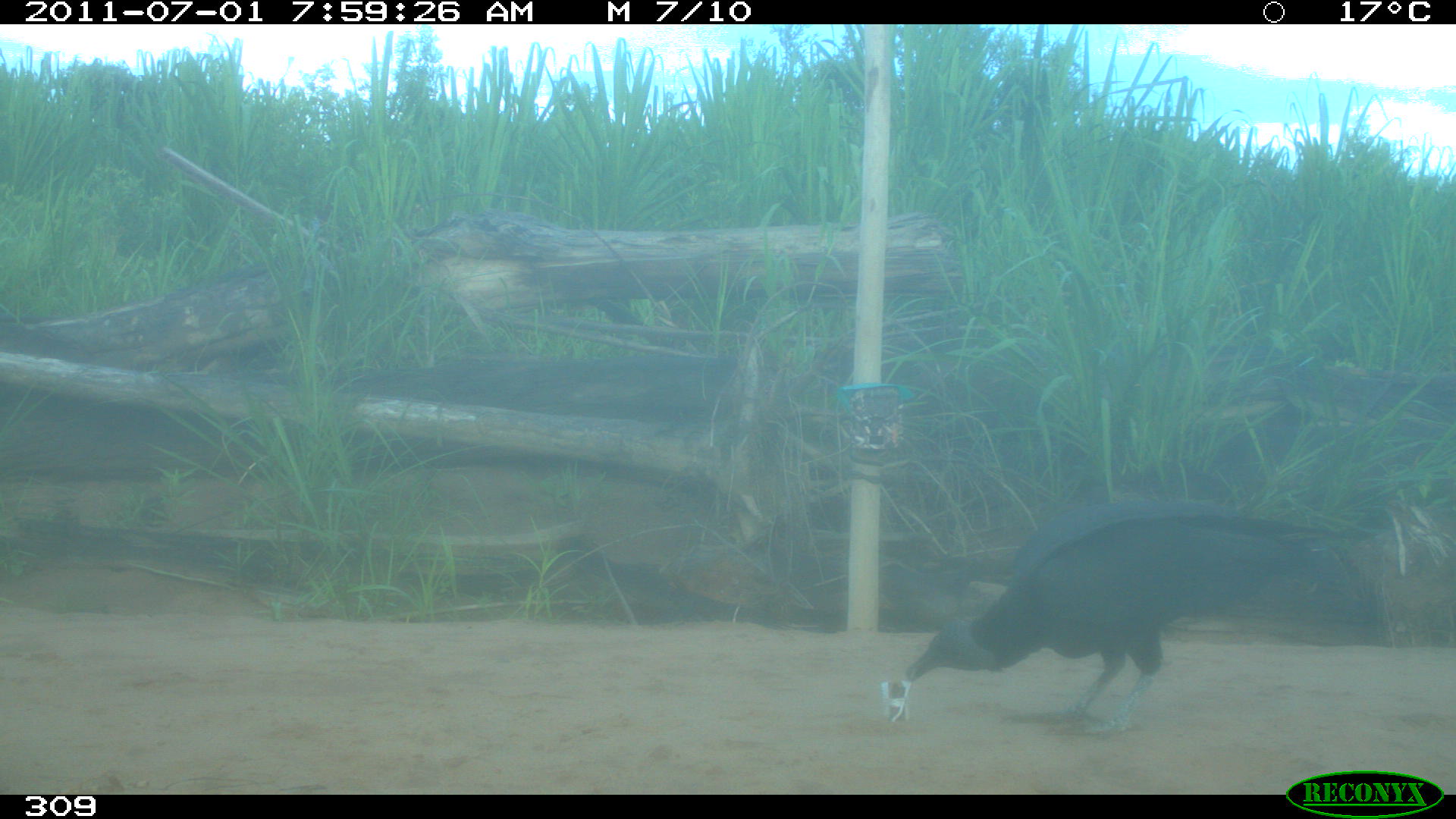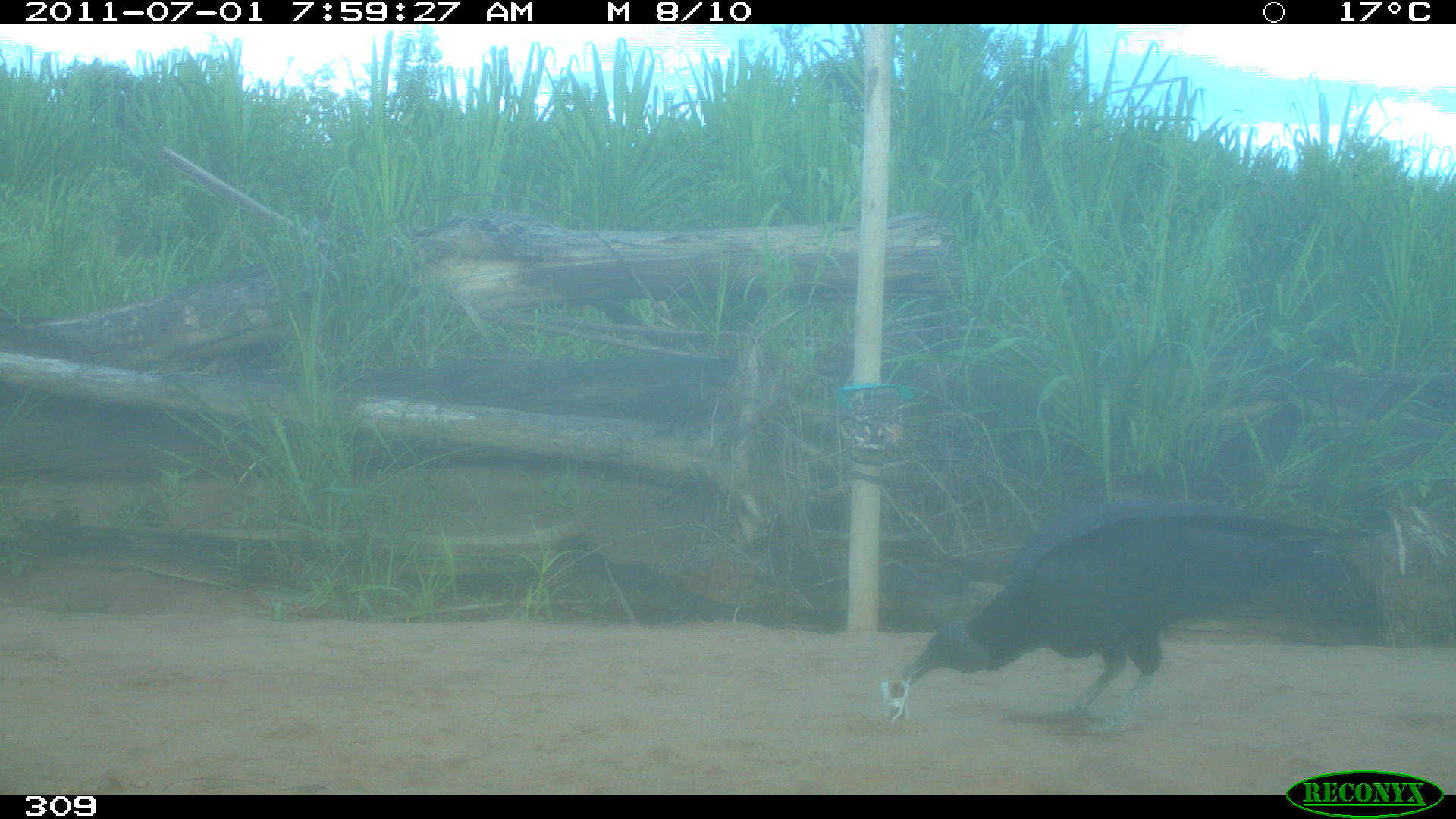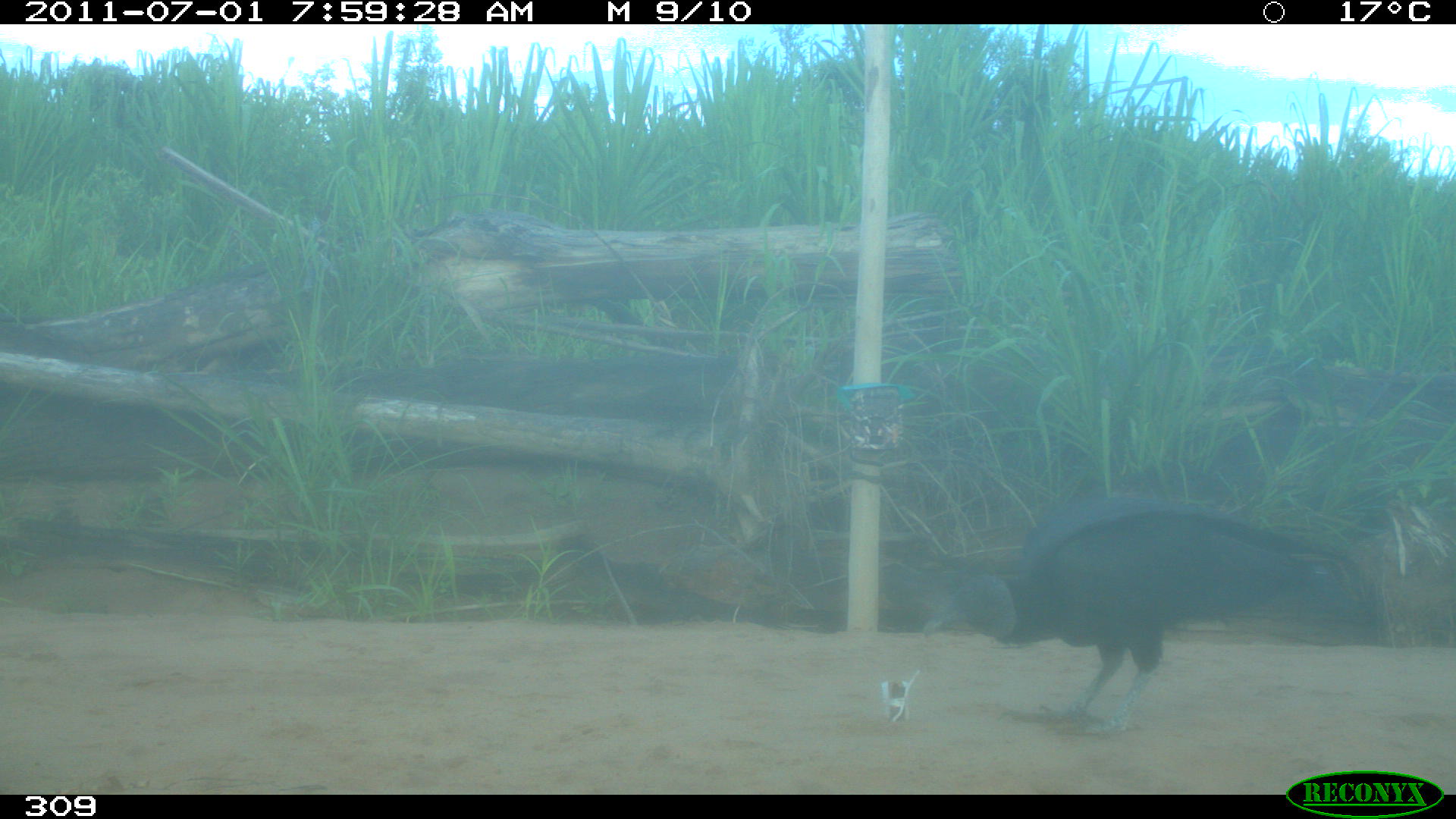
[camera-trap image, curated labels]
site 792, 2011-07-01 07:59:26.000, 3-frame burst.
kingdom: Animalia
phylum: Chordata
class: Aves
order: Cathartiformes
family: Cathartidae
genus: Coragyps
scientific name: Coragyps atratus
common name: black vulture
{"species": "Coragyps atratus (black vulture)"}